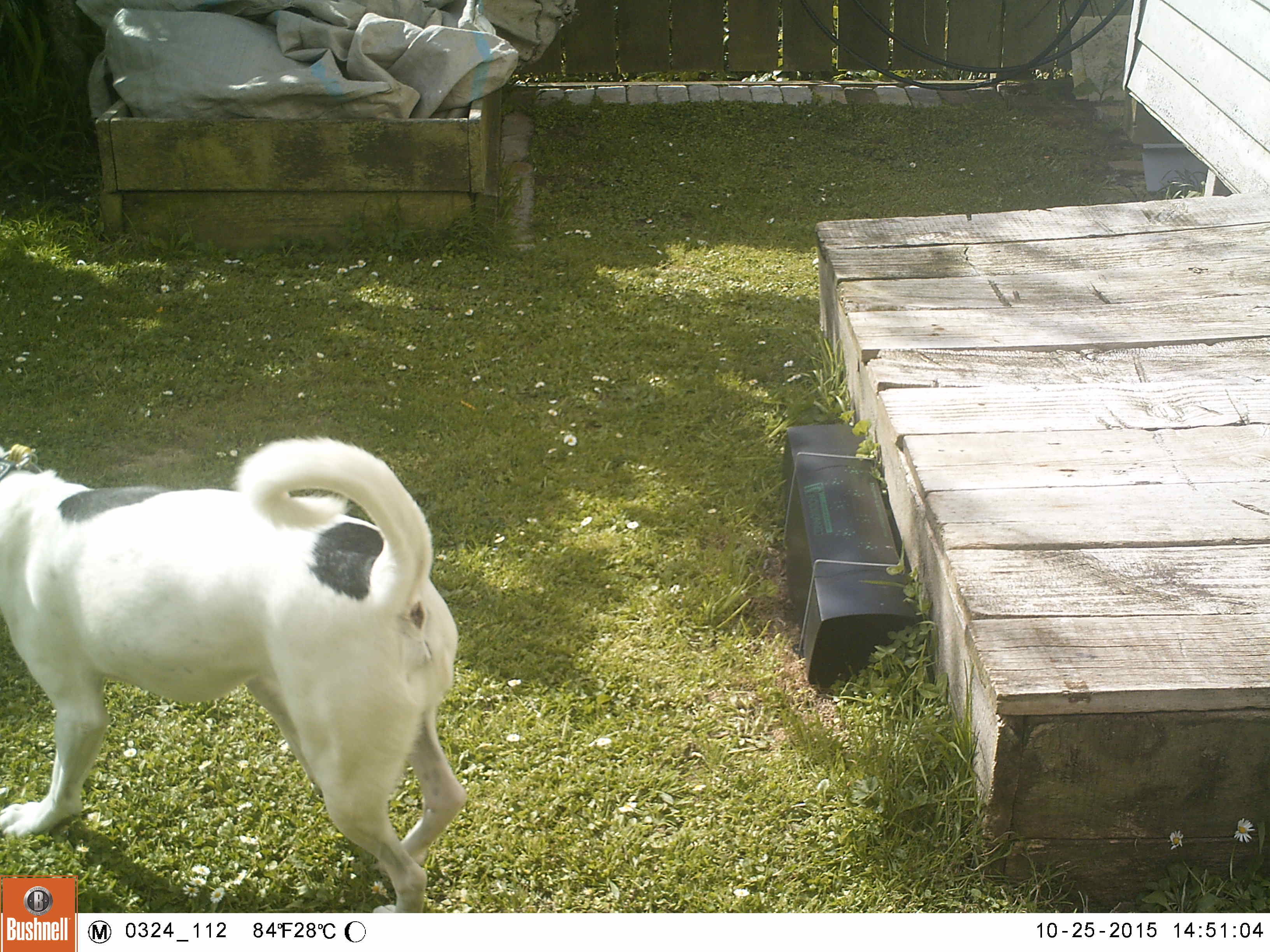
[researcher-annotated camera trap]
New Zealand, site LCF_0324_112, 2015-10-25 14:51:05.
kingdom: Animalia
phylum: Chordata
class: Mammalia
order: Carnivora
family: Canidae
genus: Canis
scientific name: Canis familiaris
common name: domestic dog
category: dog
Dog (domestic dog) (Canis familiaris).